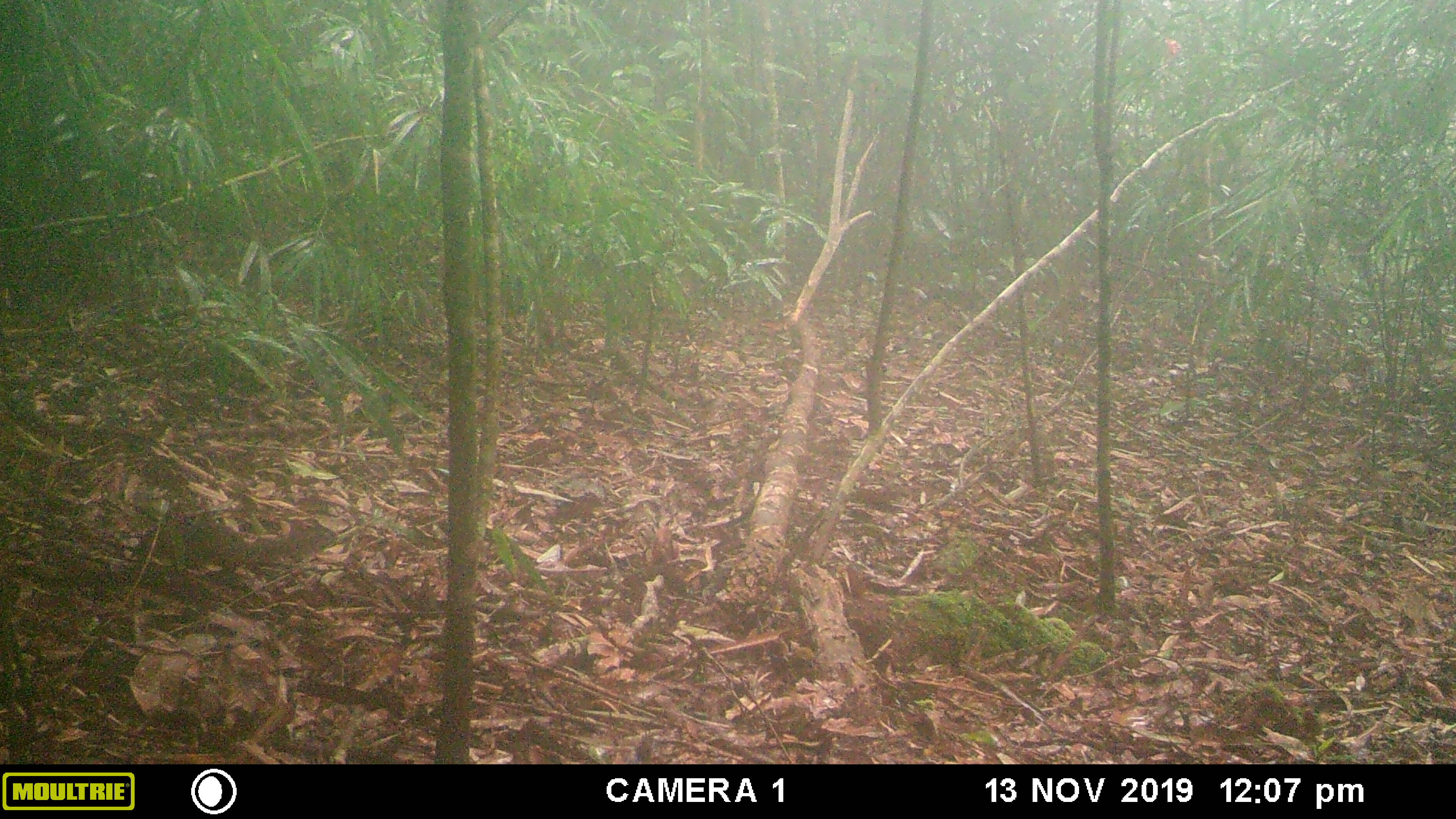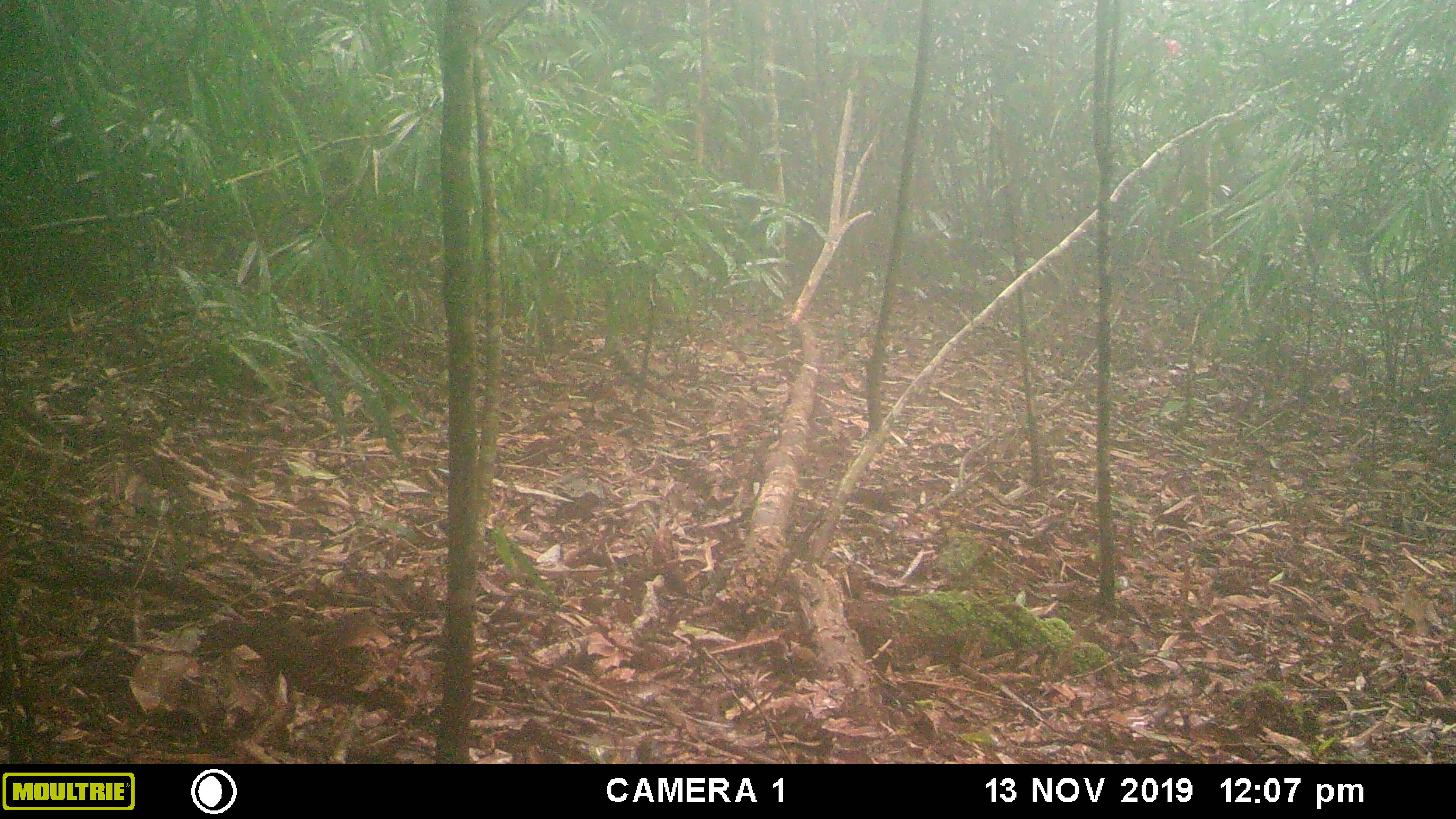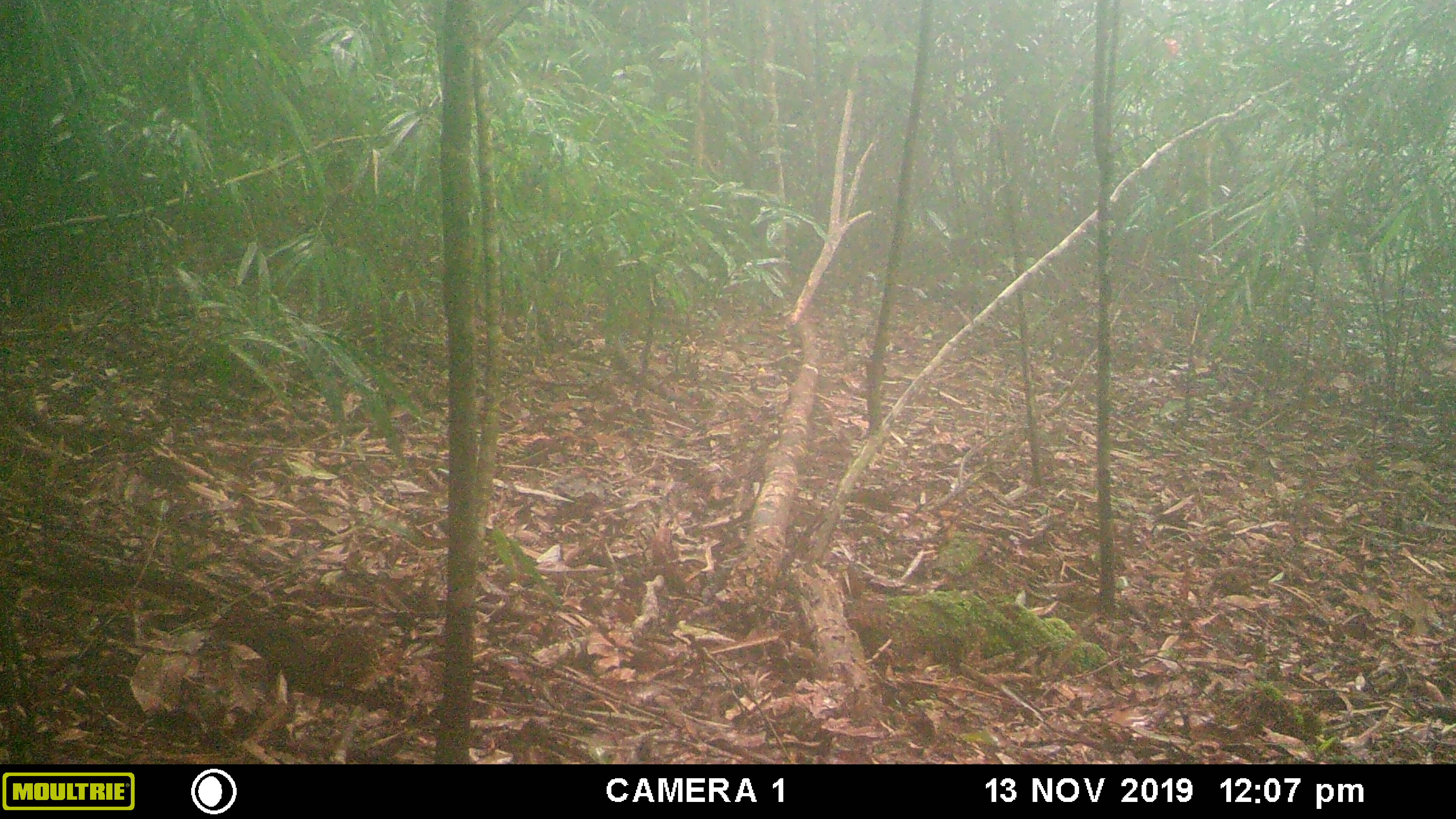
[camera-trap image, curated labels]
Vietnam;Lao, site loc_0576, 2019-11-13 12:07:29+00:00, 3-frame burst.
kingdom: Animalia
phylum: Chordata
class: Mammalia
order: Rodentia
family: Sciuridae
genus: Dremomys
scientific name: Dremomys rufigenis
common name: red-cheeked squirrel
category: red cheeked squirrel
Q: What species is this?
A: Red cheeked squirrel (red-cheeked squirrel) (Dremomys rufigenis).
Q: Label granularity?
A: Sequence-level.